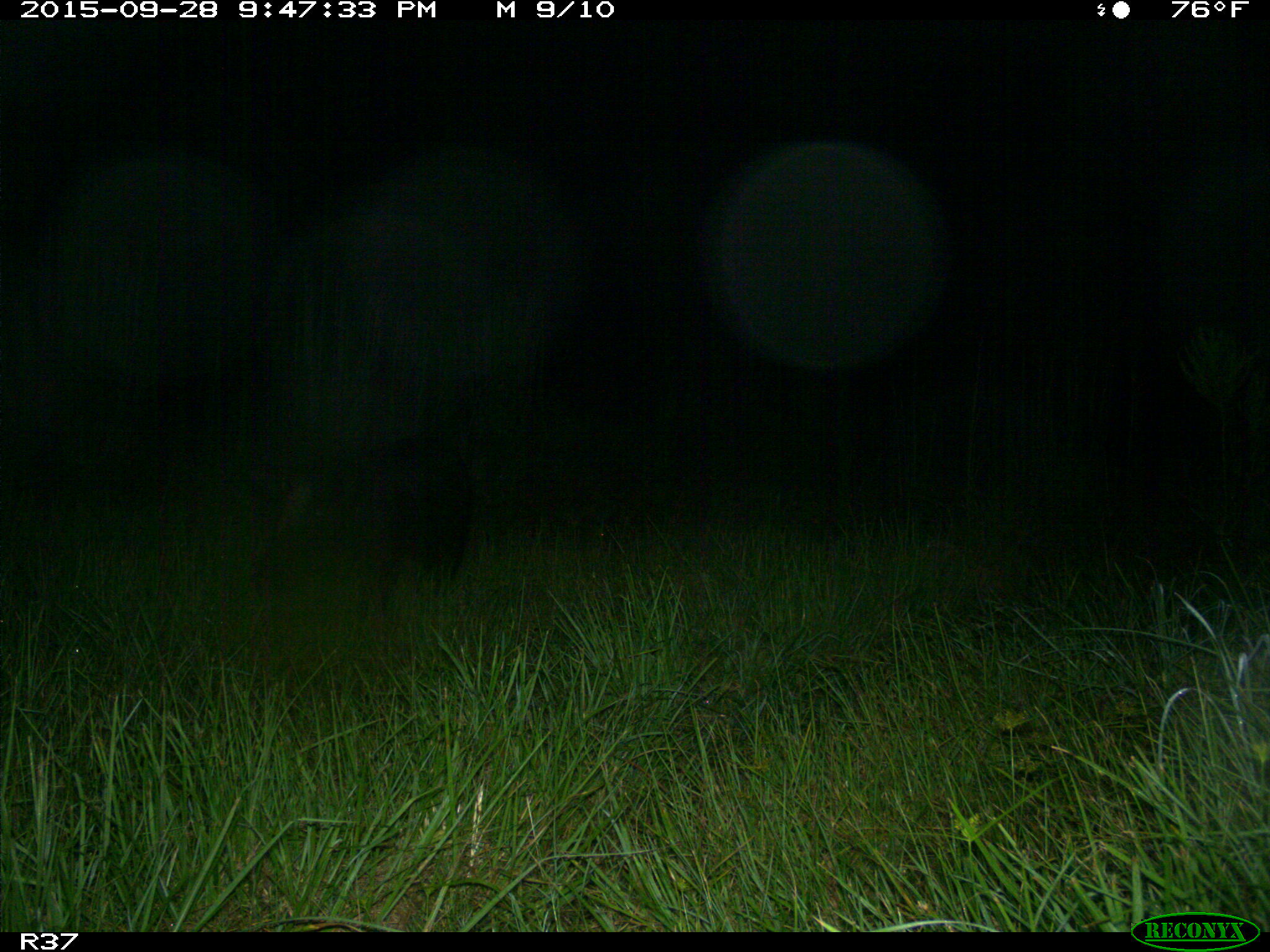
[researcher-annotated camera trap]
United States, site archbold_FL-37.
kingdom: Animalia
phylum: Chordata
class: Mammalia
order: Artiodactyla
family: Suidae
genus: Sus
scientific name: Sus scrofa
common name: wild boar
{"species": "Sus scrofa (wild boar)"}